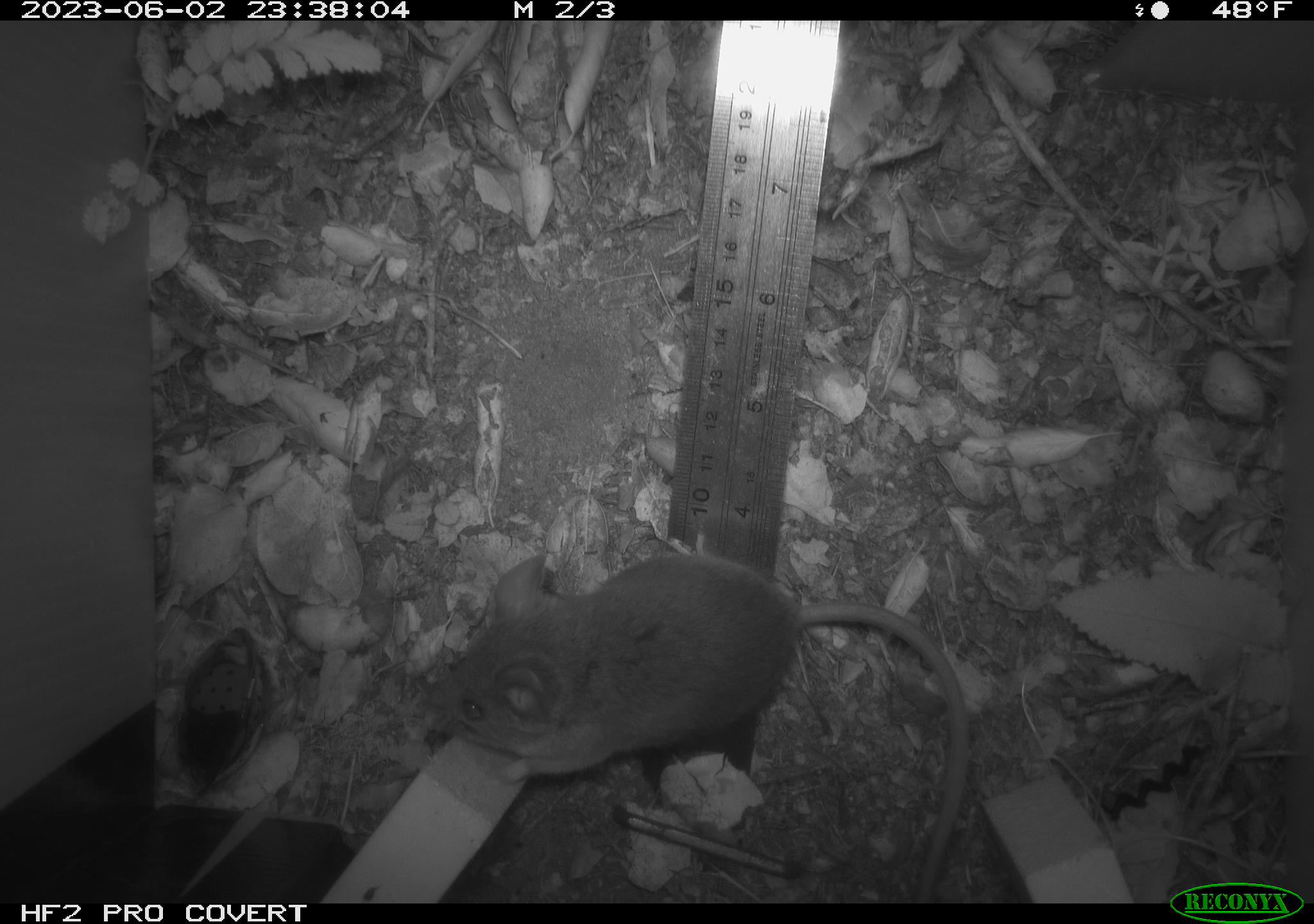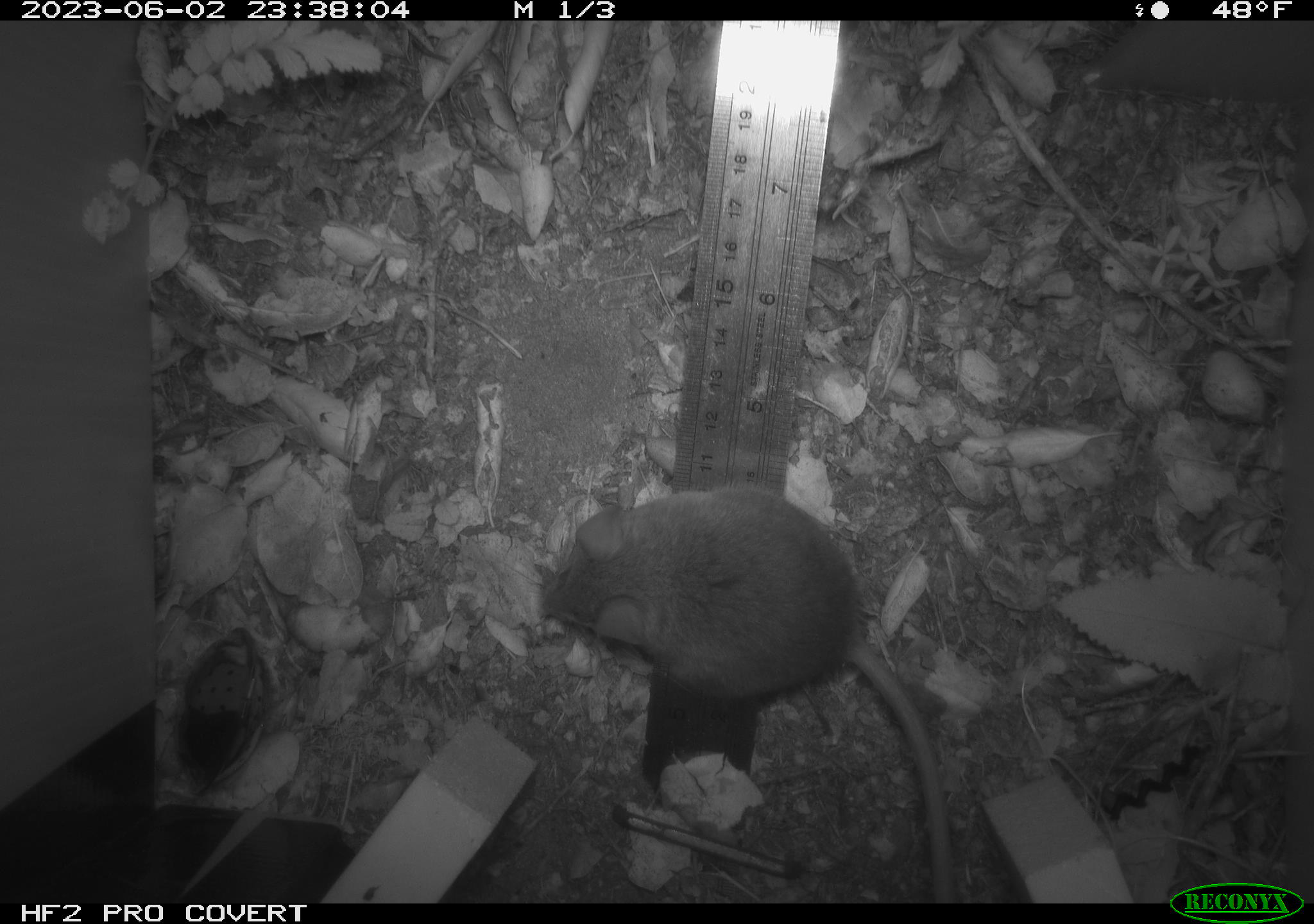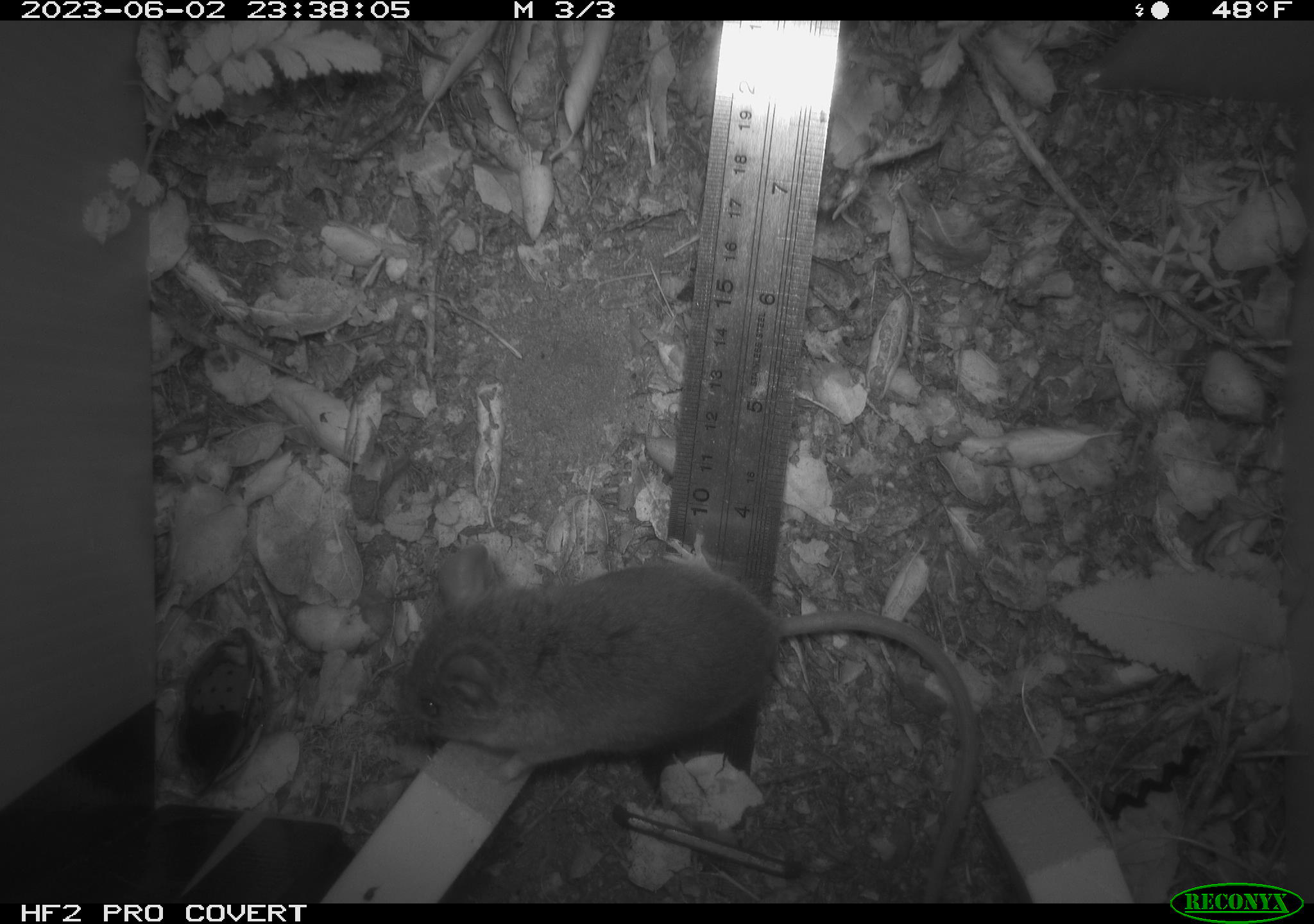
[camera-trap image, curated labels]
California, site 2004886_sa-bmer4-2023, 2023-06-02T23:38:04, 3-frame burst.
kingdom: Animalia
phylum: Chordata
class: Mammalia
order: Rodentia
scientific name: Rodentia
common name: mouse species